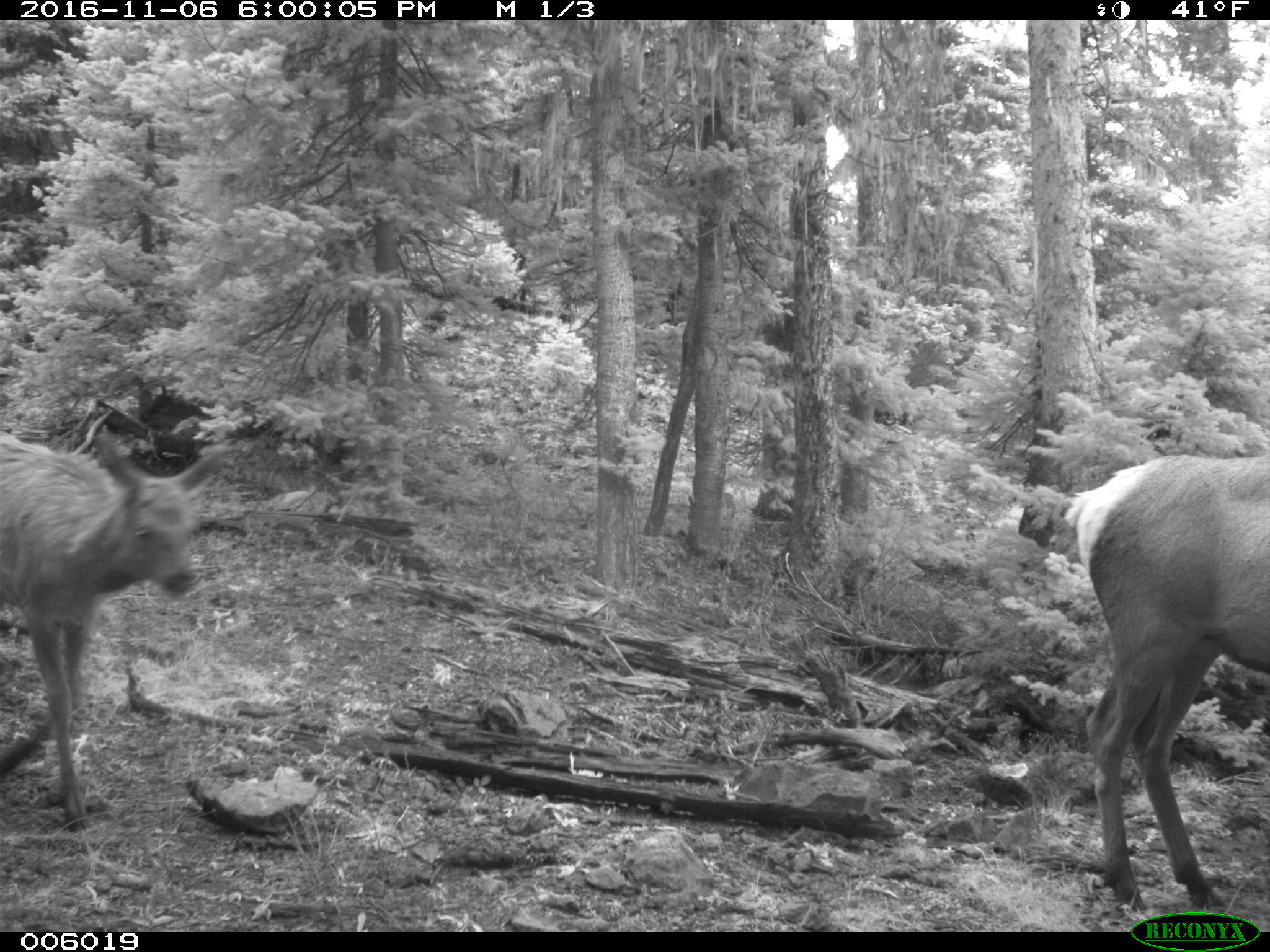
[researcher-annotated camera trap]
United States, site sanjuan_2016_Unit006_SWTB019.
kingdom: Animalia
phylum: Chordata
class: Mammalia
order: Artiodactyla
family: Cervidae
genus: Cervus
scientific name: Cervus elaphus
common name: red deer